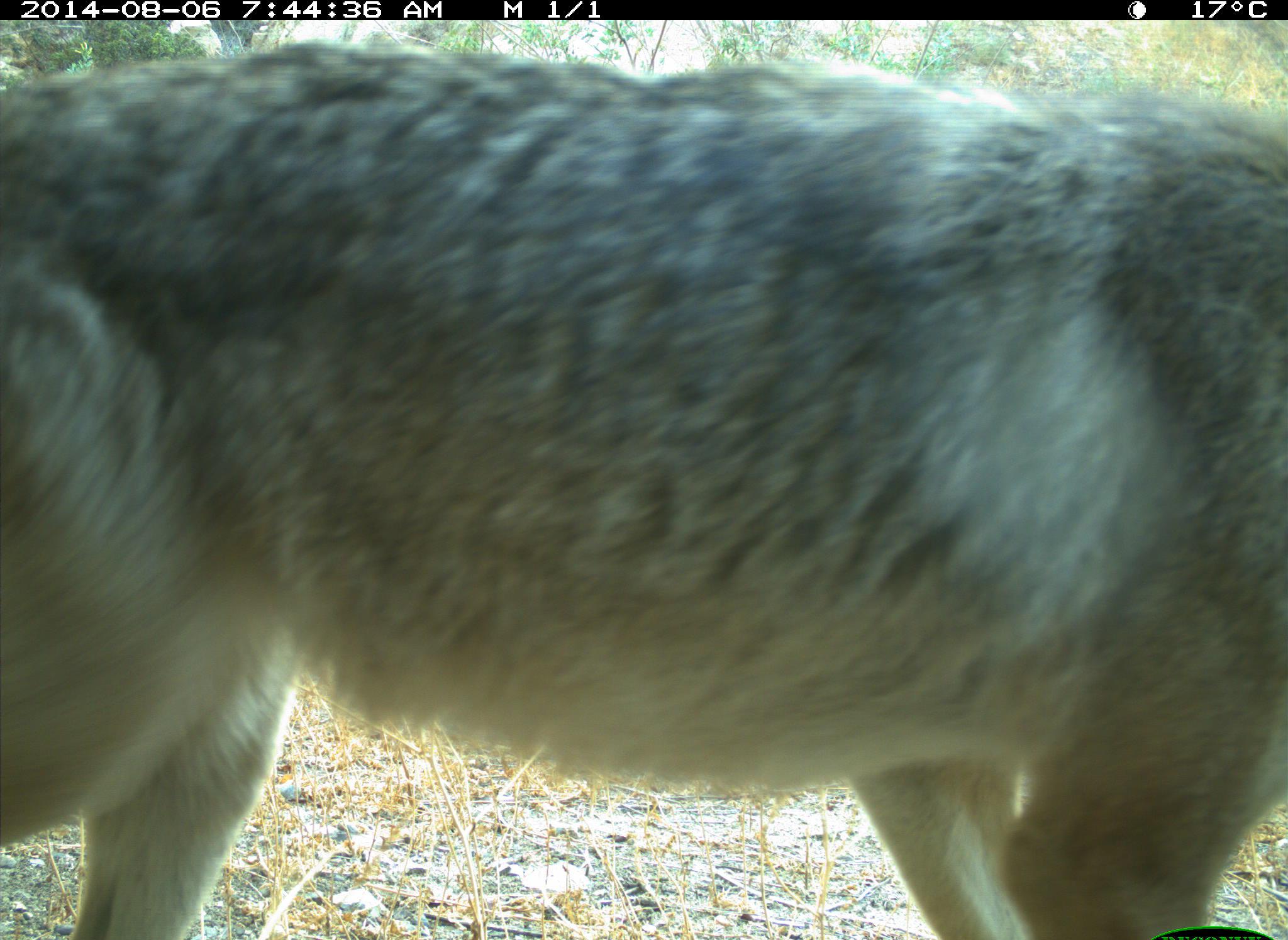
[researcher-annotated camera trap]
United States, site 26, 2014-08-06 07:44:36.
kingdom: Animalia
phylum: Chordata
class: Mammalia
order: Carnivora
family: Canidae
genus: Canis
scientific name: Canis latrans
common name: coyote